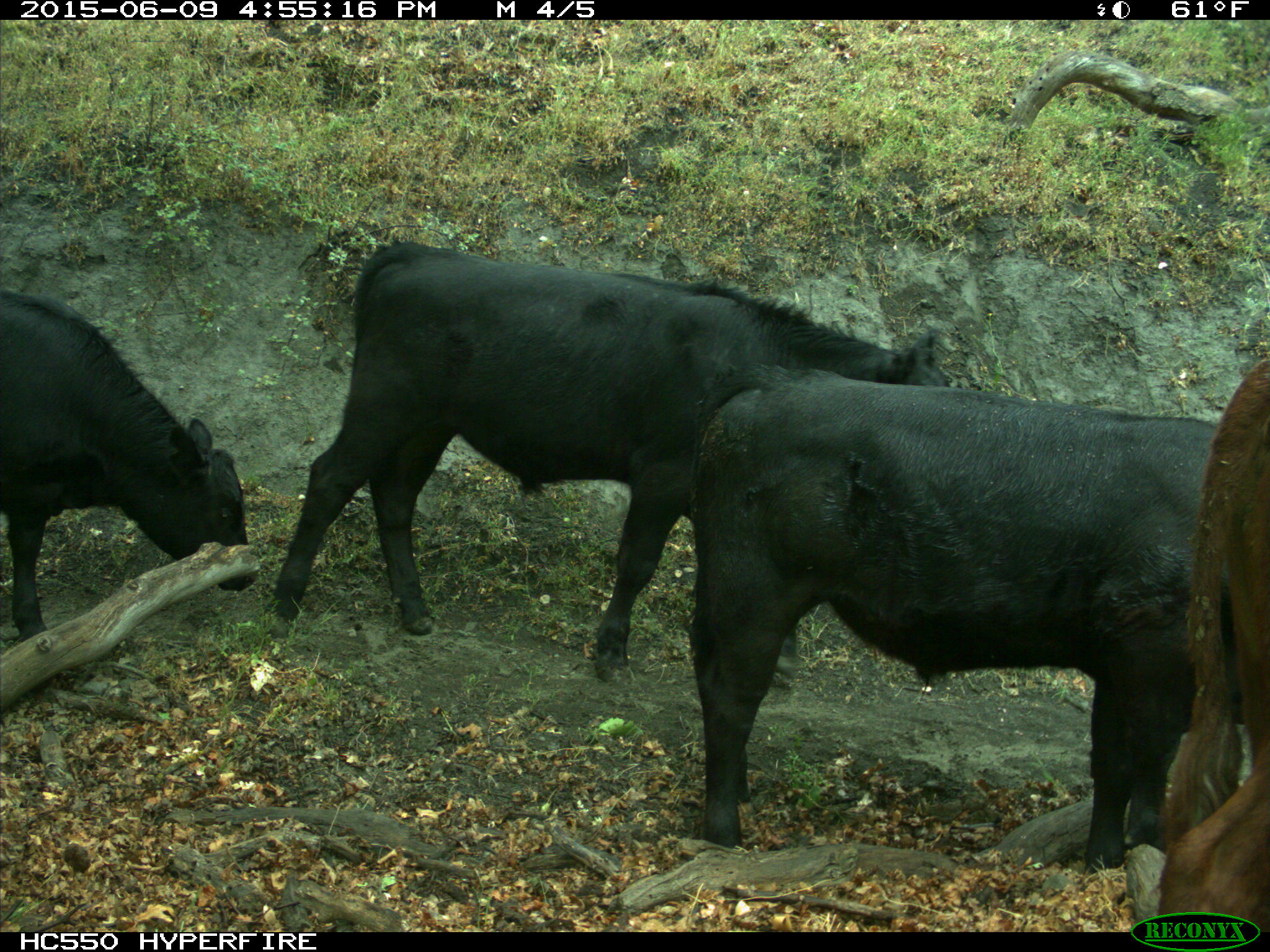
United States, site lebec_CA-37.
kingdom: Animalia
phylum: Chordata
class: Mammalia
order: Artiodactyla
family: Bovidae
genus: Bos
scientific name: Bos taurus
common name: domestic cow